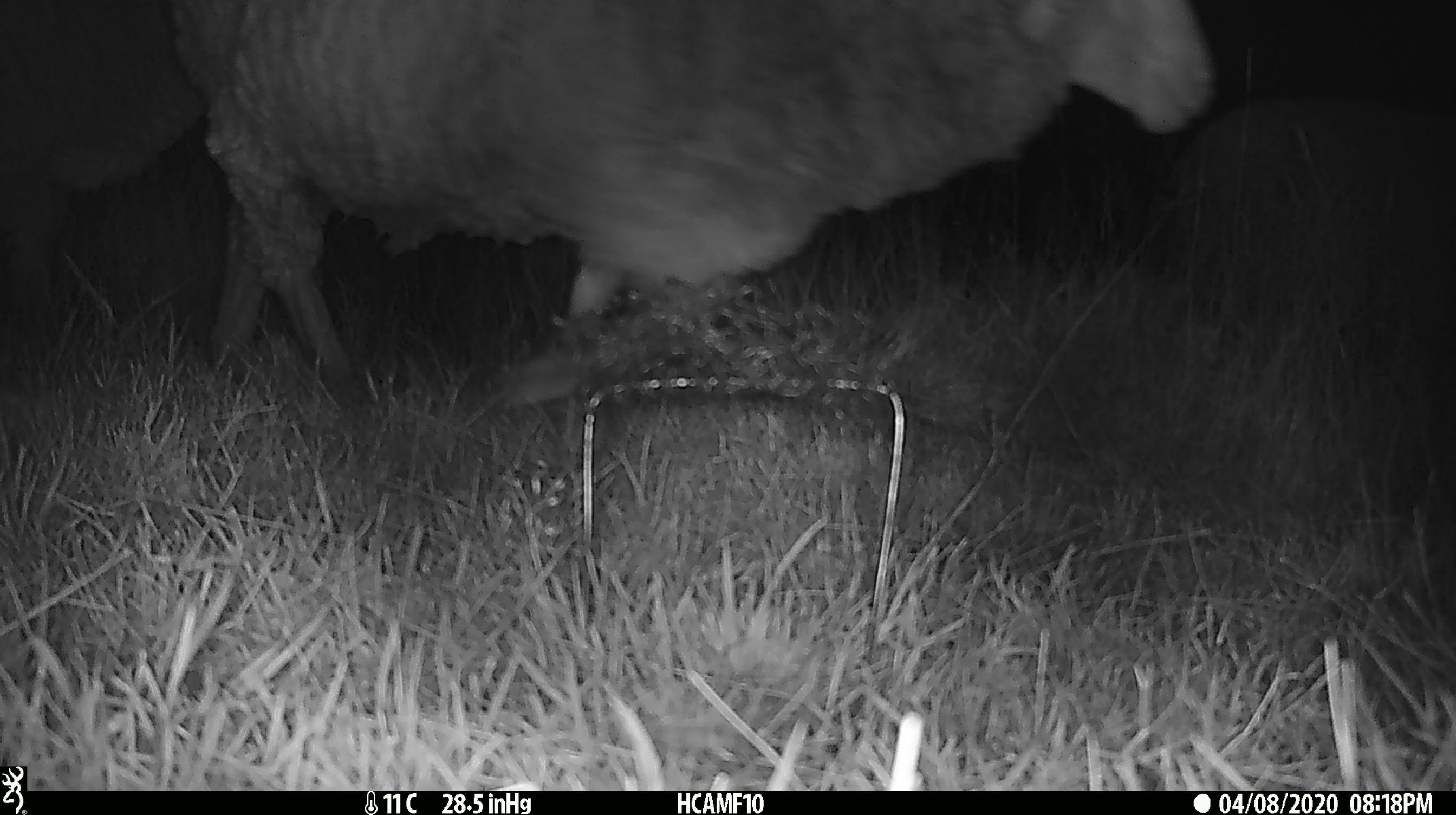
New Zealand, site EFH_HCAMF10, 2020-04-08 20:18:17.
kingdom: Animalia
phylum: Chordata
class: Mammalia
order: Artiodactyla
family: Bovidae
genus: Ovis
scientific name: Ovis aries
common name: domestic sheep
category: sheep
Sheep (domestic sheep) (Ovis aries).